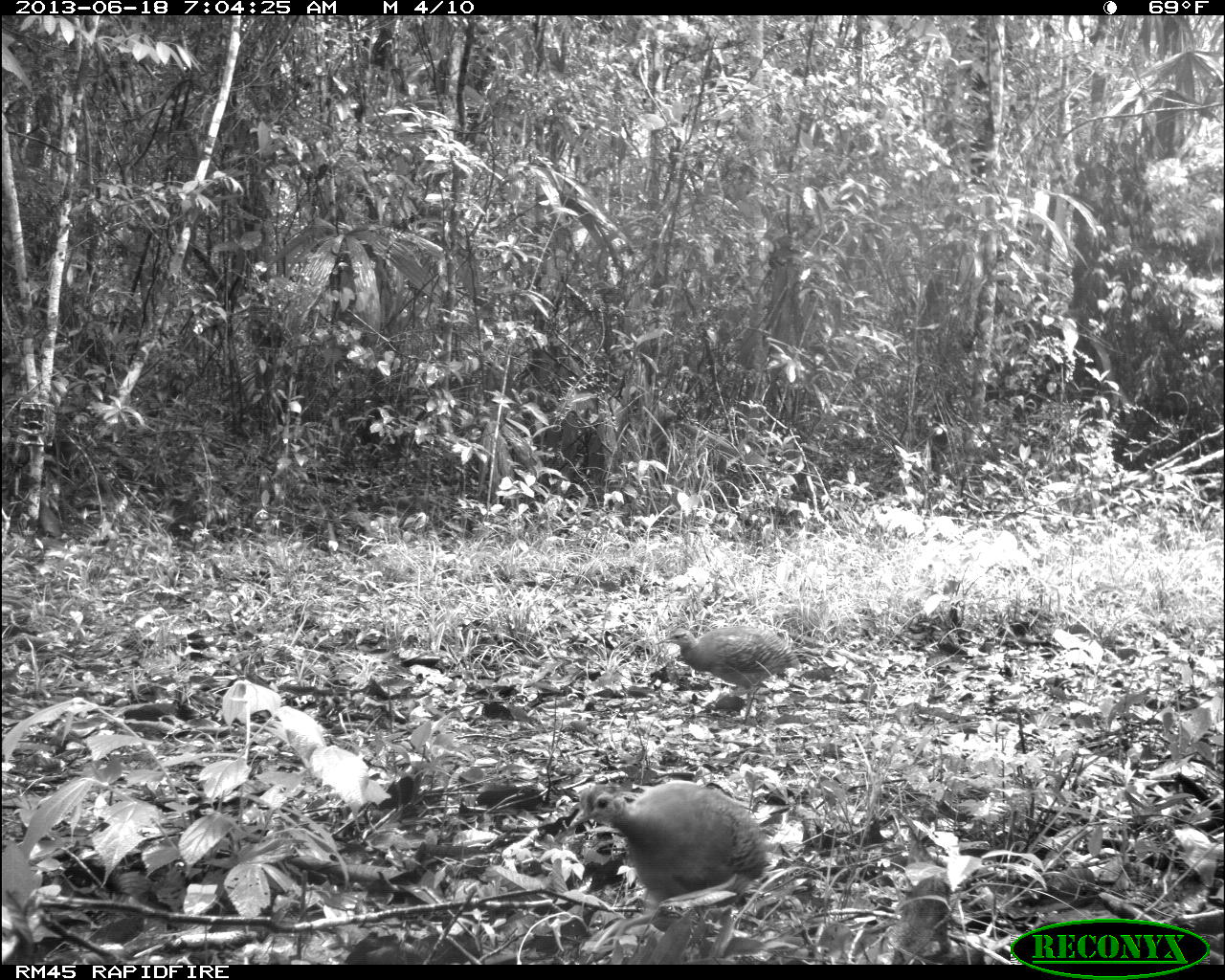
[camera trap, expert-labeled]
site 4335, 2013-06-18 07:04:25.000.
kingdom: Animalia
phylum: Chordata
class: Aves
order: Tinamiformes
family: Tinamidae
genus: Tinamus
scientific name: Tinamus major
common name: great tinamou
Tinamus major (great tinamou), count 2.